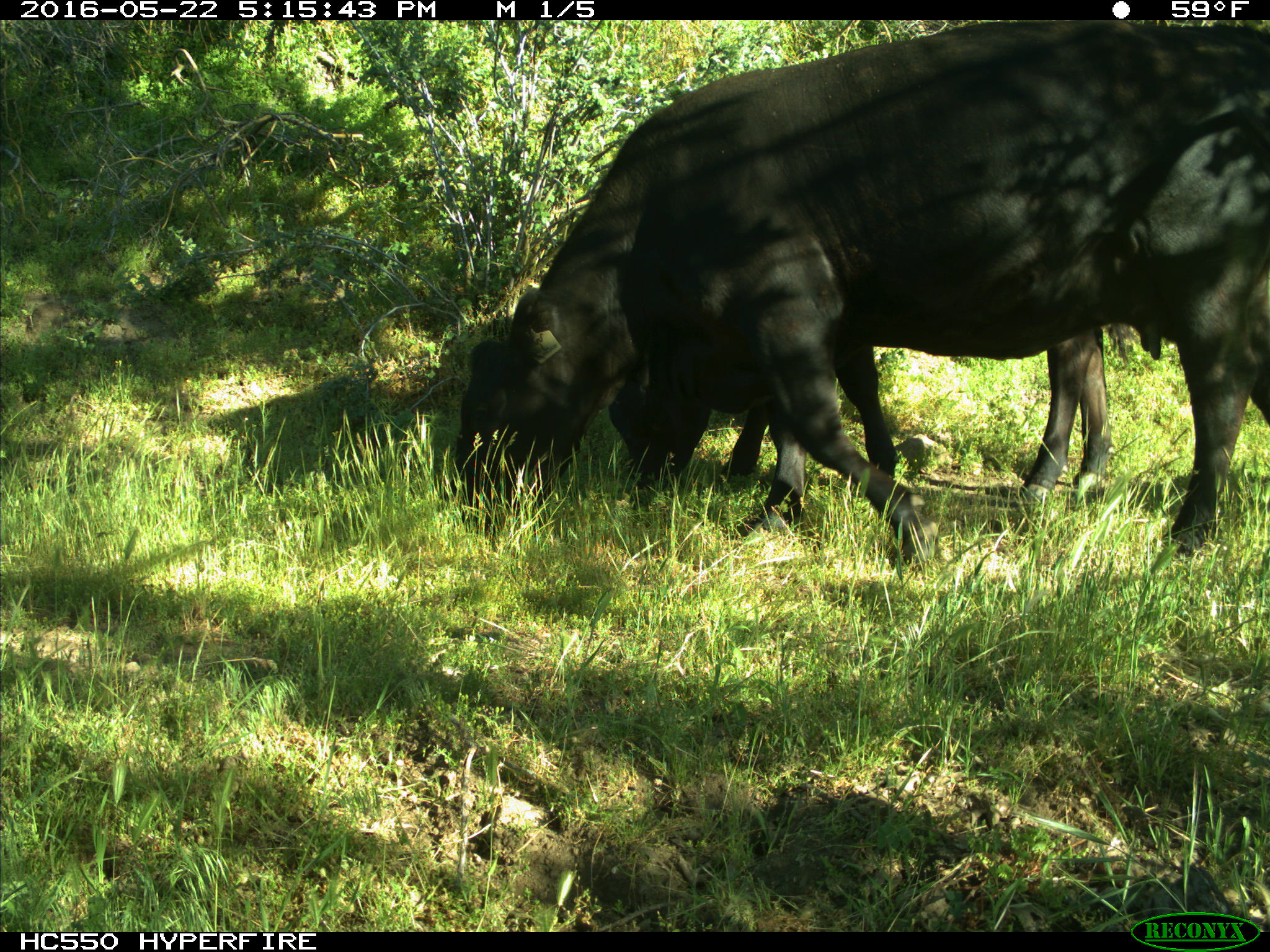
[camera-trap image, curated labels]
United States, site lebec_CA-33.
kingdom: Animalia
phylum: Chordata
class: Mammalia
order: Artiodactyla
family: Bovidae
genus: Bos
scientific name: Bos taurus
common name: domestic cow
Bos taurus (domestic cow).